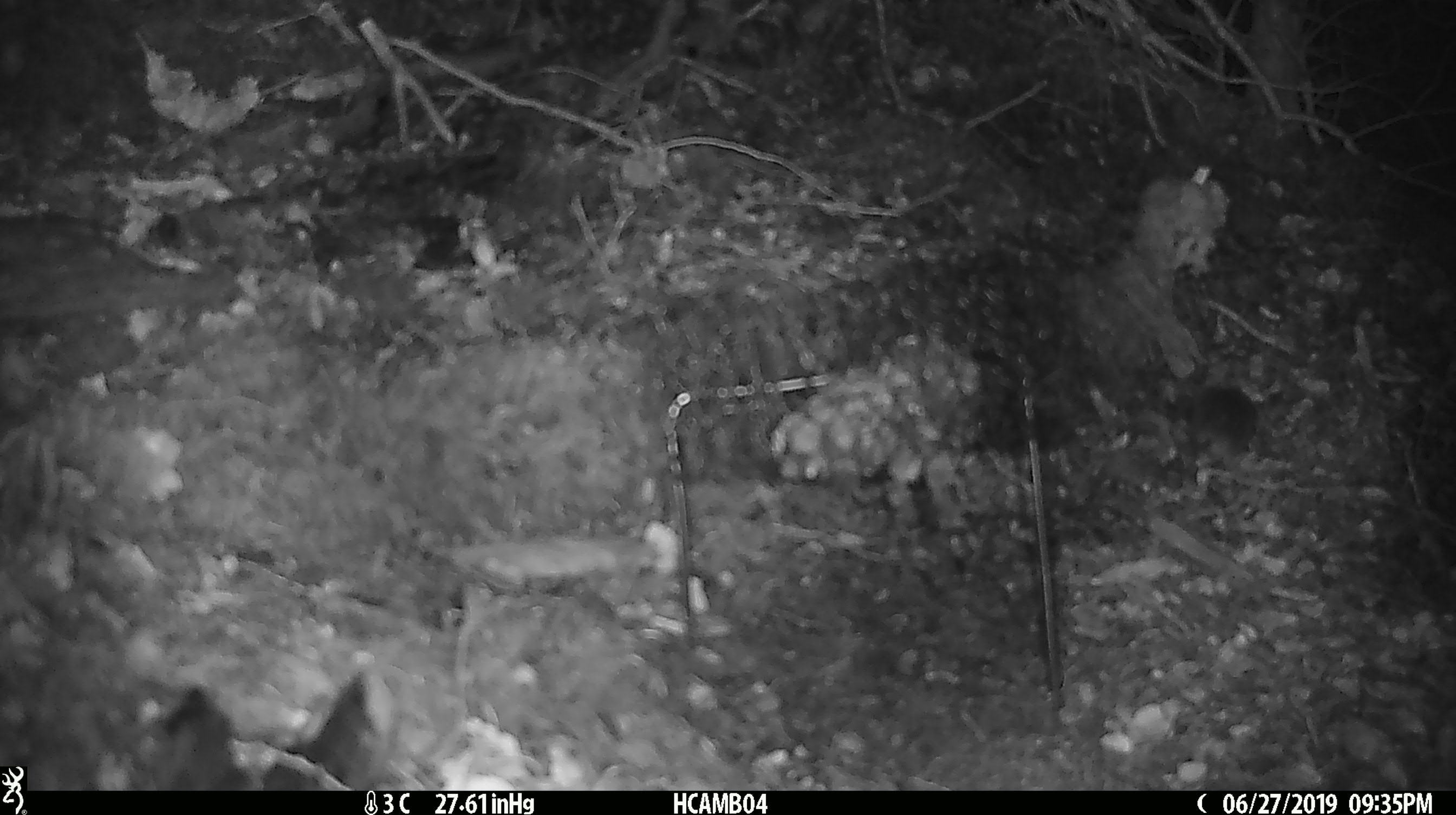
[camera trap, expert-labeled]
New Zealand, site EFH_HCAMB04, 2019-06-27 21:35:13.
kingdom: Animalia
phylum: Chordata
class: Mammalia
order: Rodentia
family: Muridae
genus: Mus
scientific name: Mus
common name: mouse